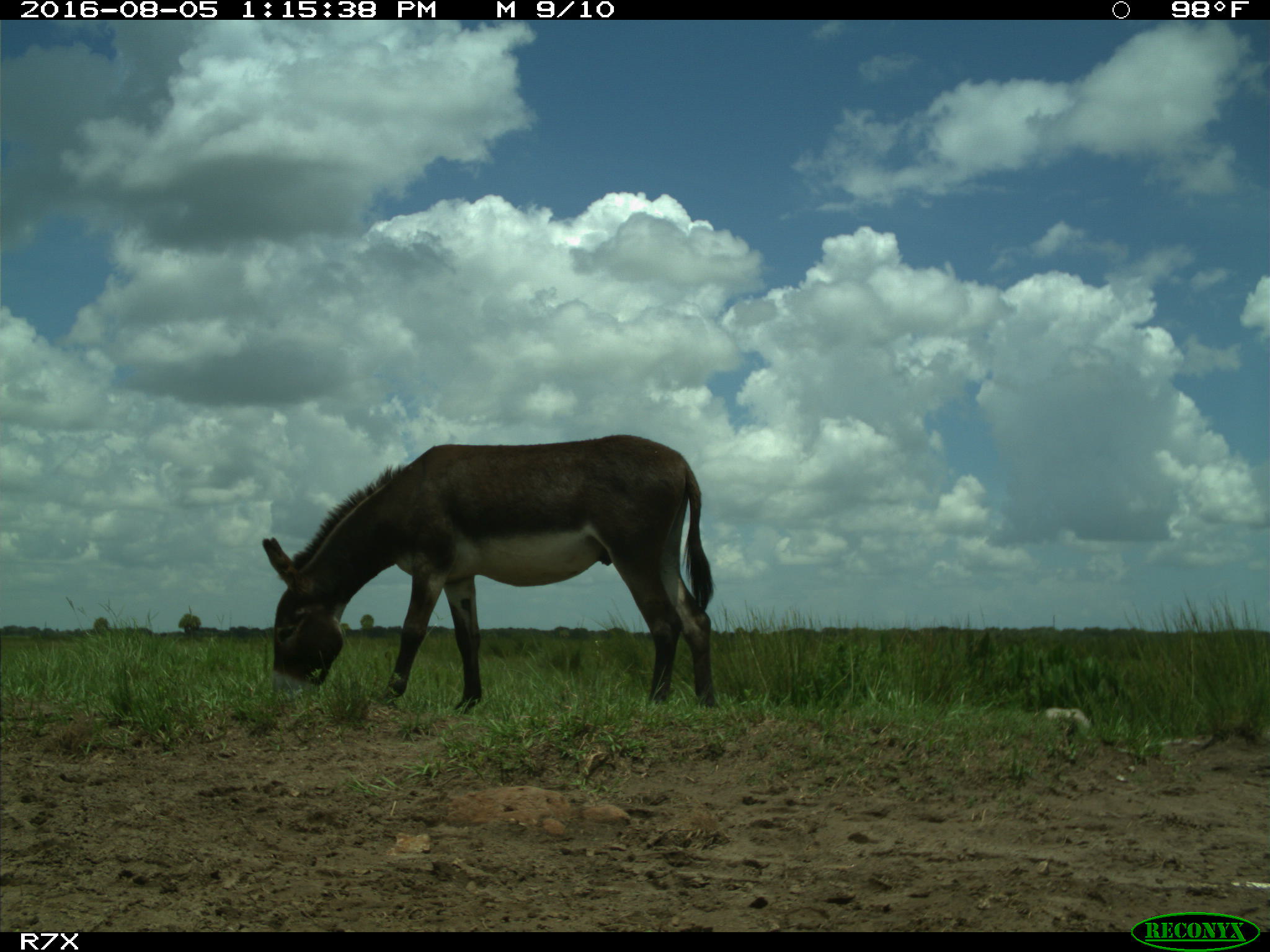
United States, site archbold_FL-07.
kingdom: Animalia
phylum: Chordata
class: Mammalia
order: Perissodactyla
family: Equidae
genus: Equus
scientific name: Equus africanus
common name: african wild ass